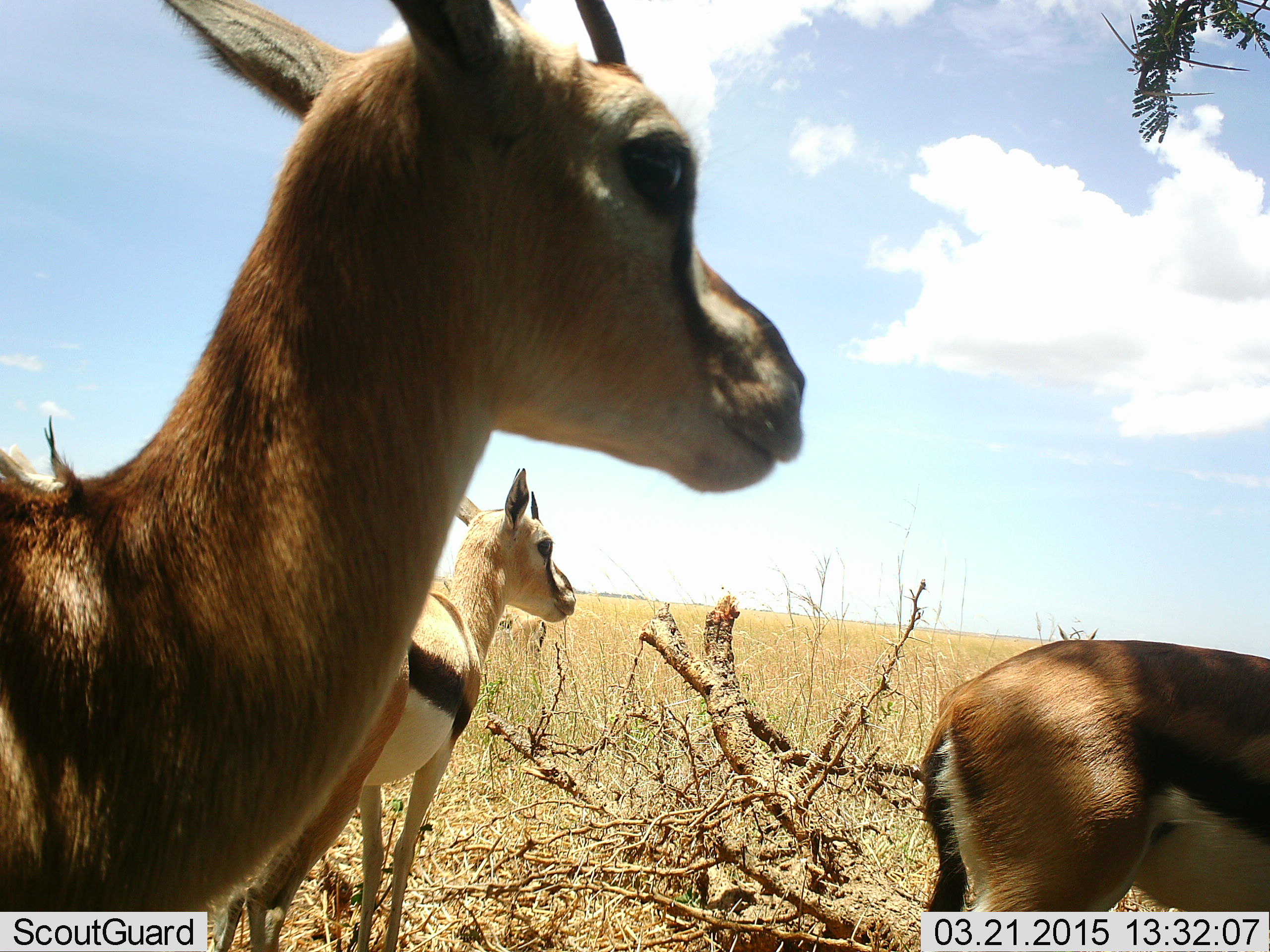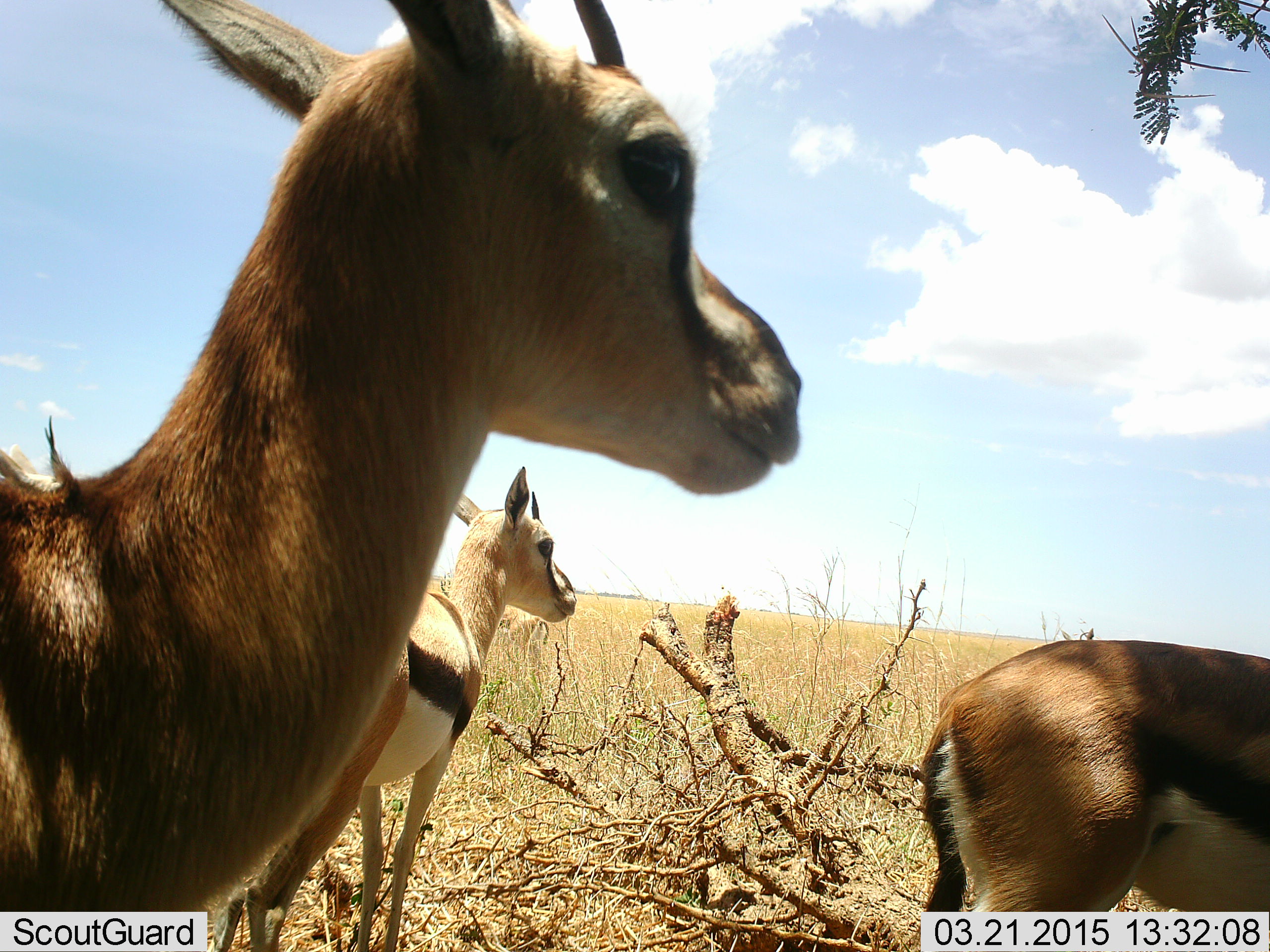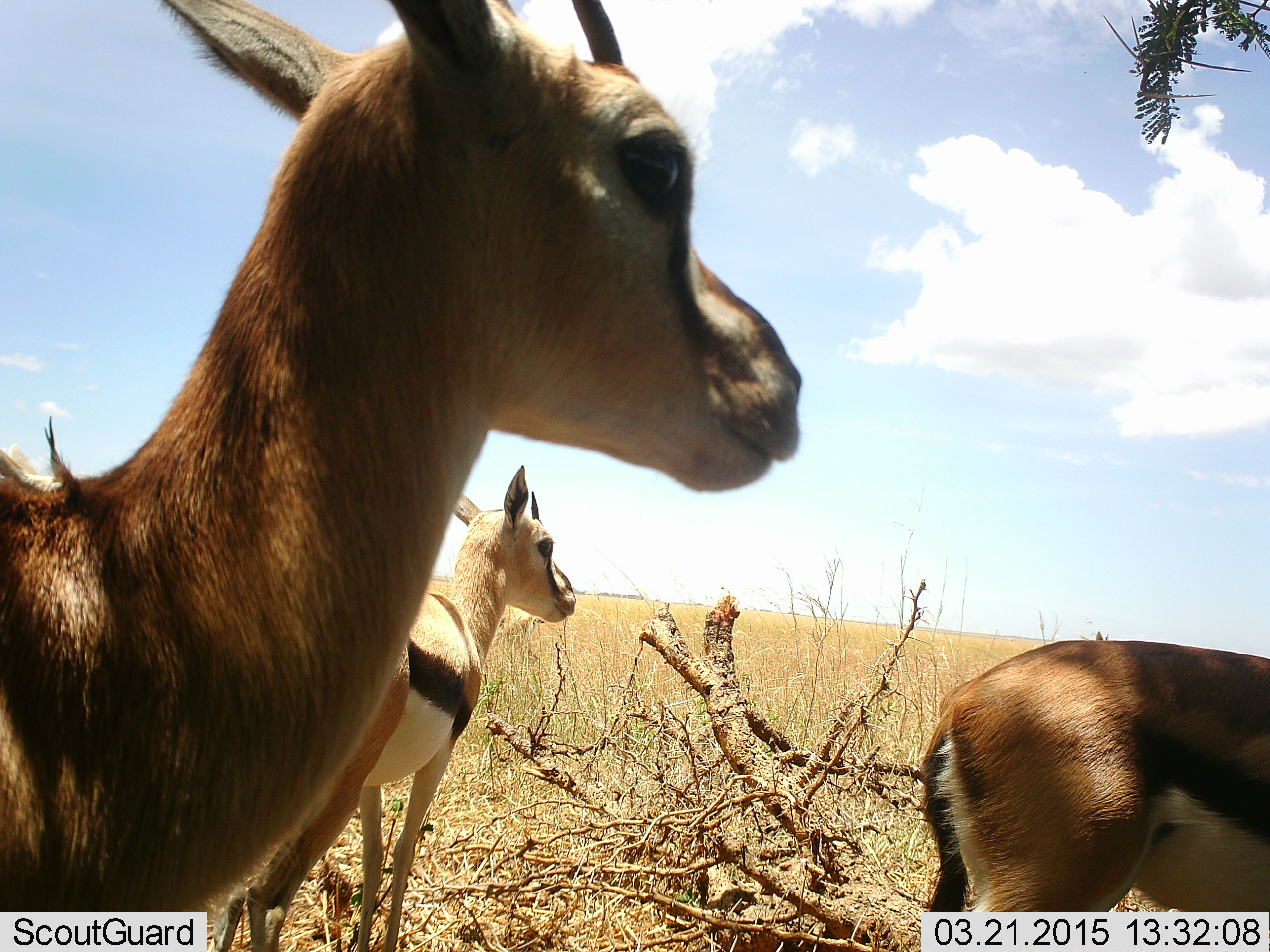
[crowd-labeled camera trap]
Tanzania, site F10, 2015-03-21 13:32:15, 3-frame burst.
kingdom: Animalia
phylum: Chordata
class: Mammalia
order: Artiodactyla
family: Bovidae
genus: Eudorcas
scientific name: Eudorcas thomsonii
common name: thomson's gazelle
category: gazellethomsons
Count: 3.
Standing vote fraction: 100%.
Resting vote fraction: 0%.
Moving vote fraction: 0%.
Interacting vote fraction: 0%.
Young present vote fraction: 10%.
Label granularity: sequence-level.